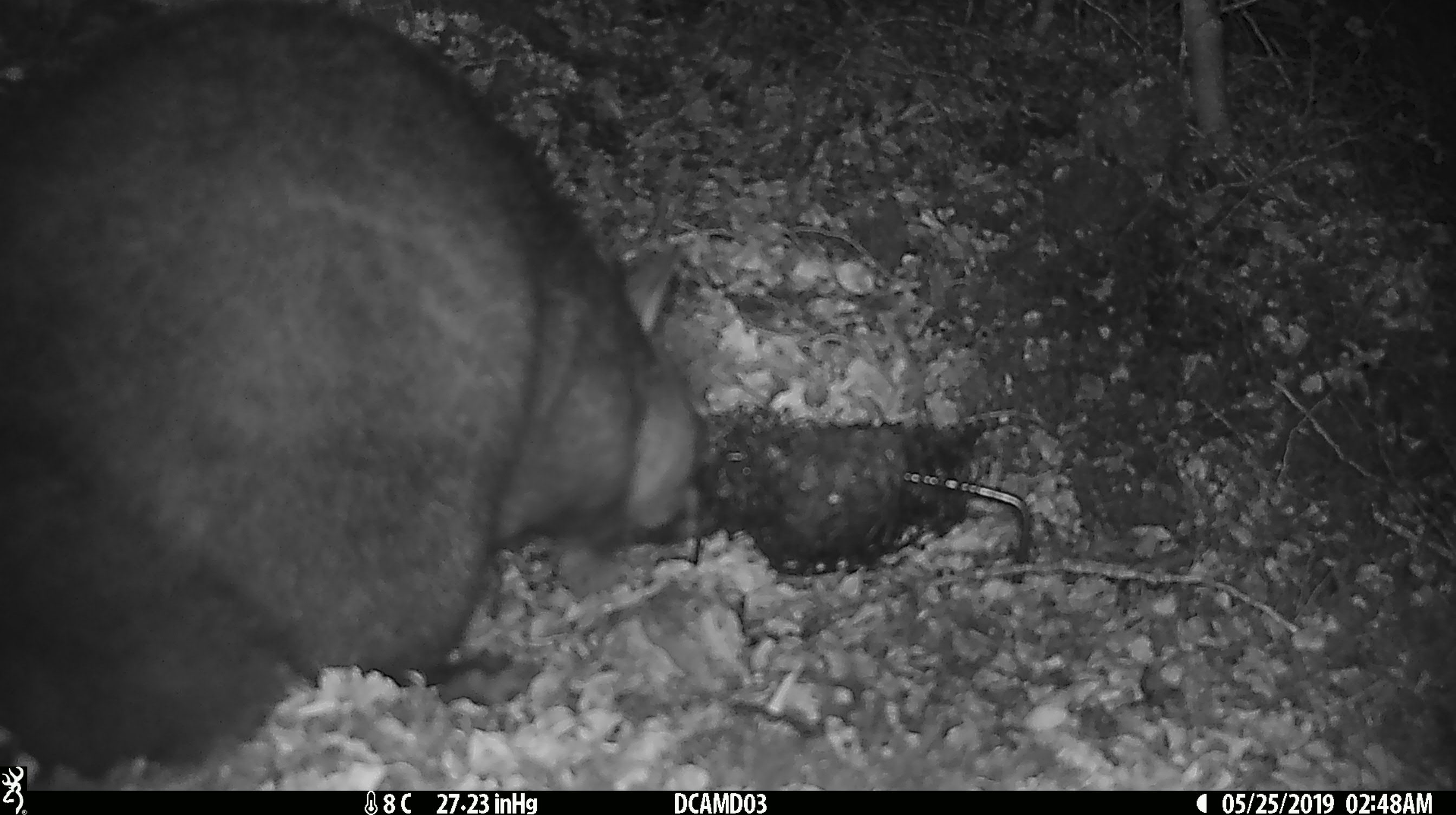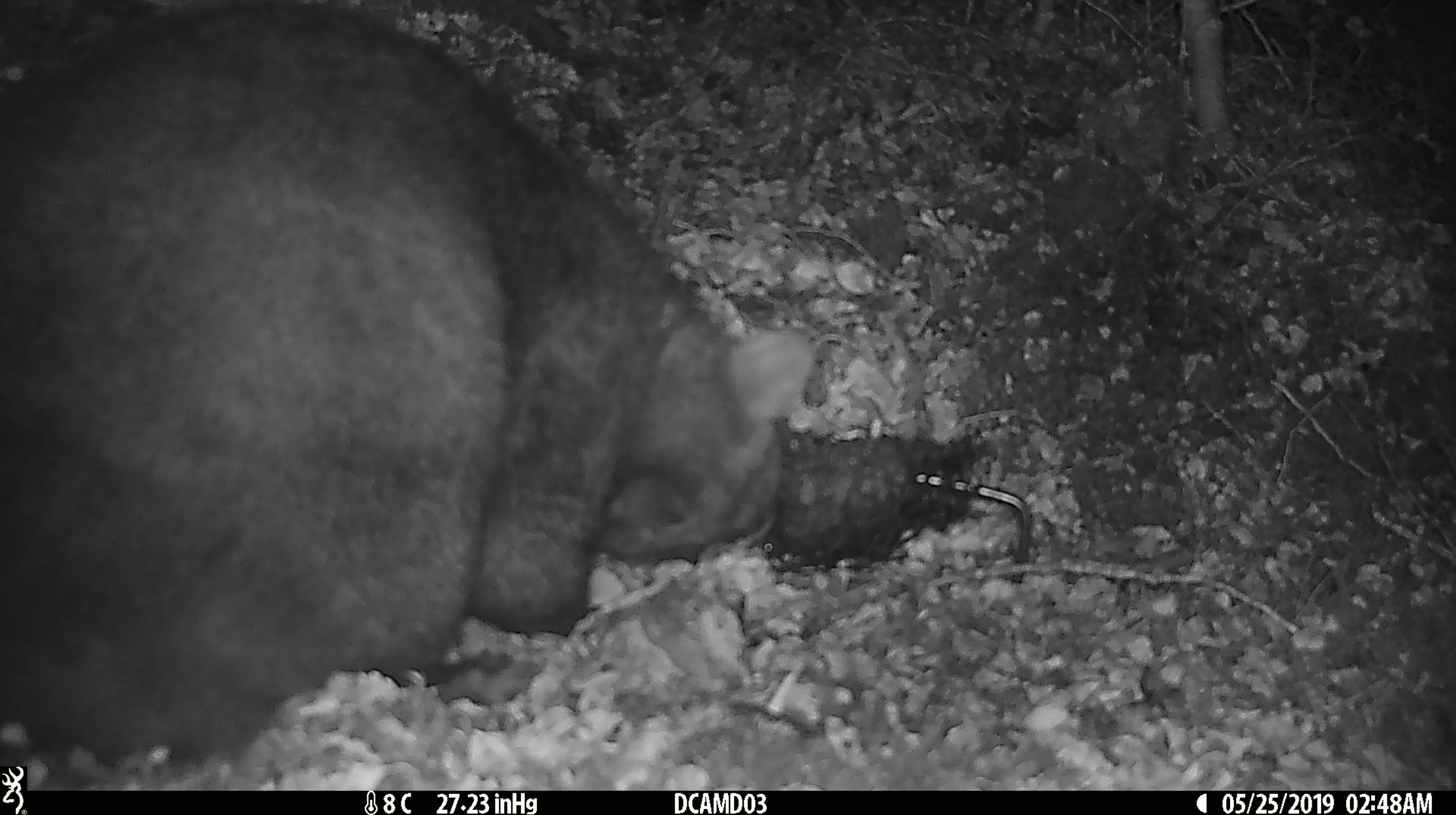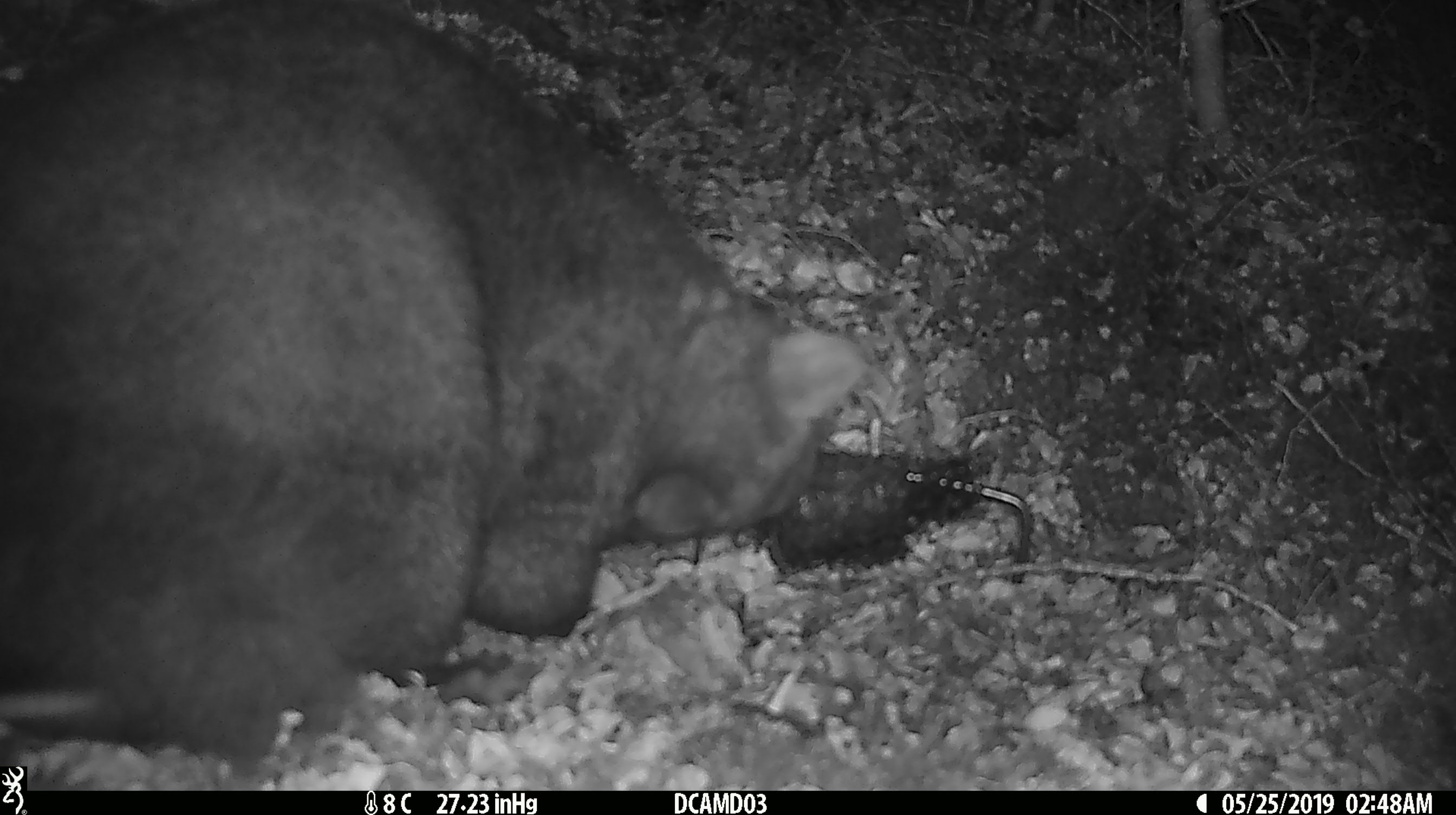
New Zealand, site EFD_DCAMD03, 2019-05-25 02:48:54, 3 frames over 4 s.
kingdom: Animalia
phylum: Chordata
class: Mammalia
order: Diprotodontia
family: Phalangeridae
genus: Trichosurus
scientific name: Trichosurus vulpecula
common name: common brushtail possum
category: possum